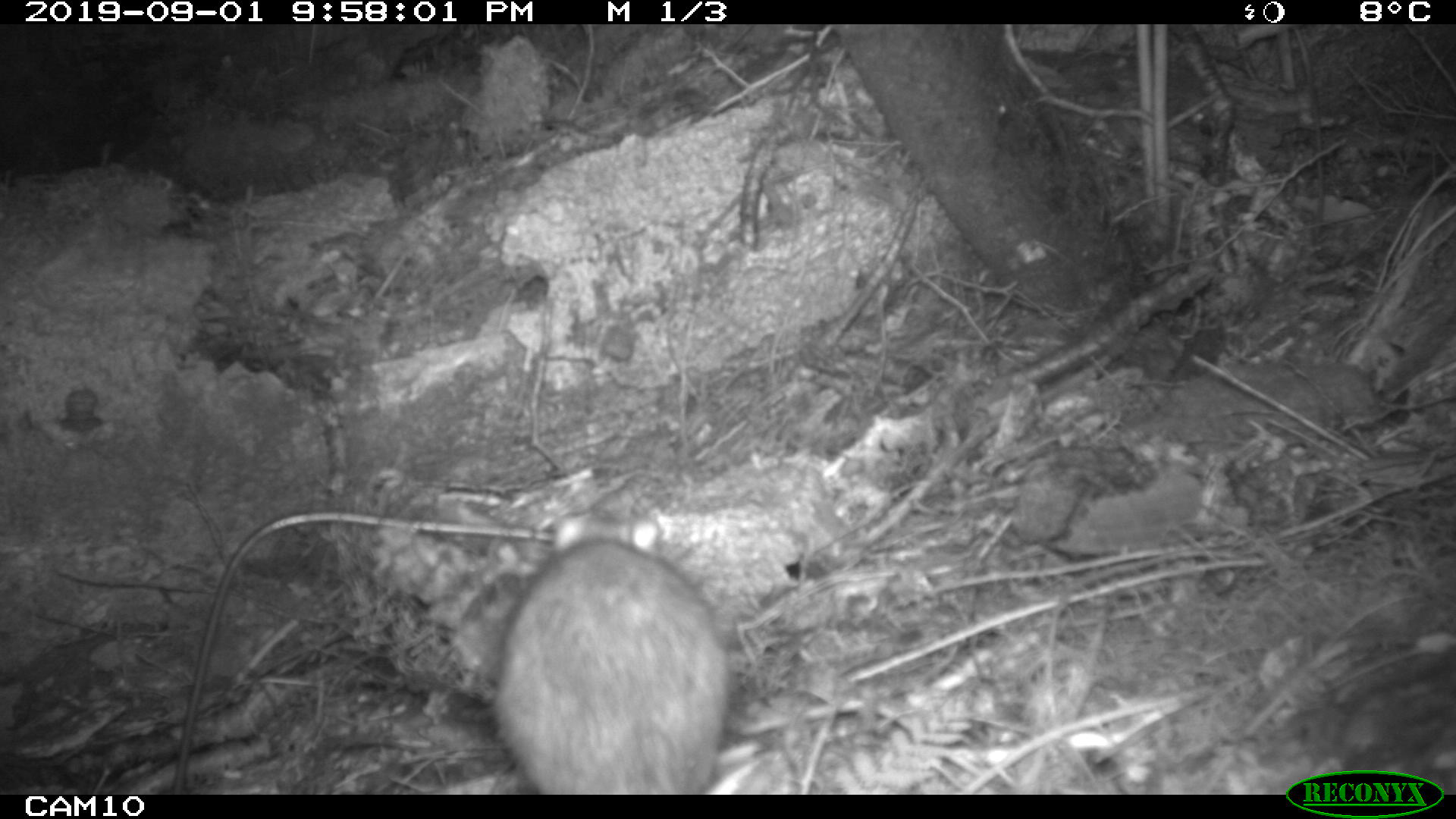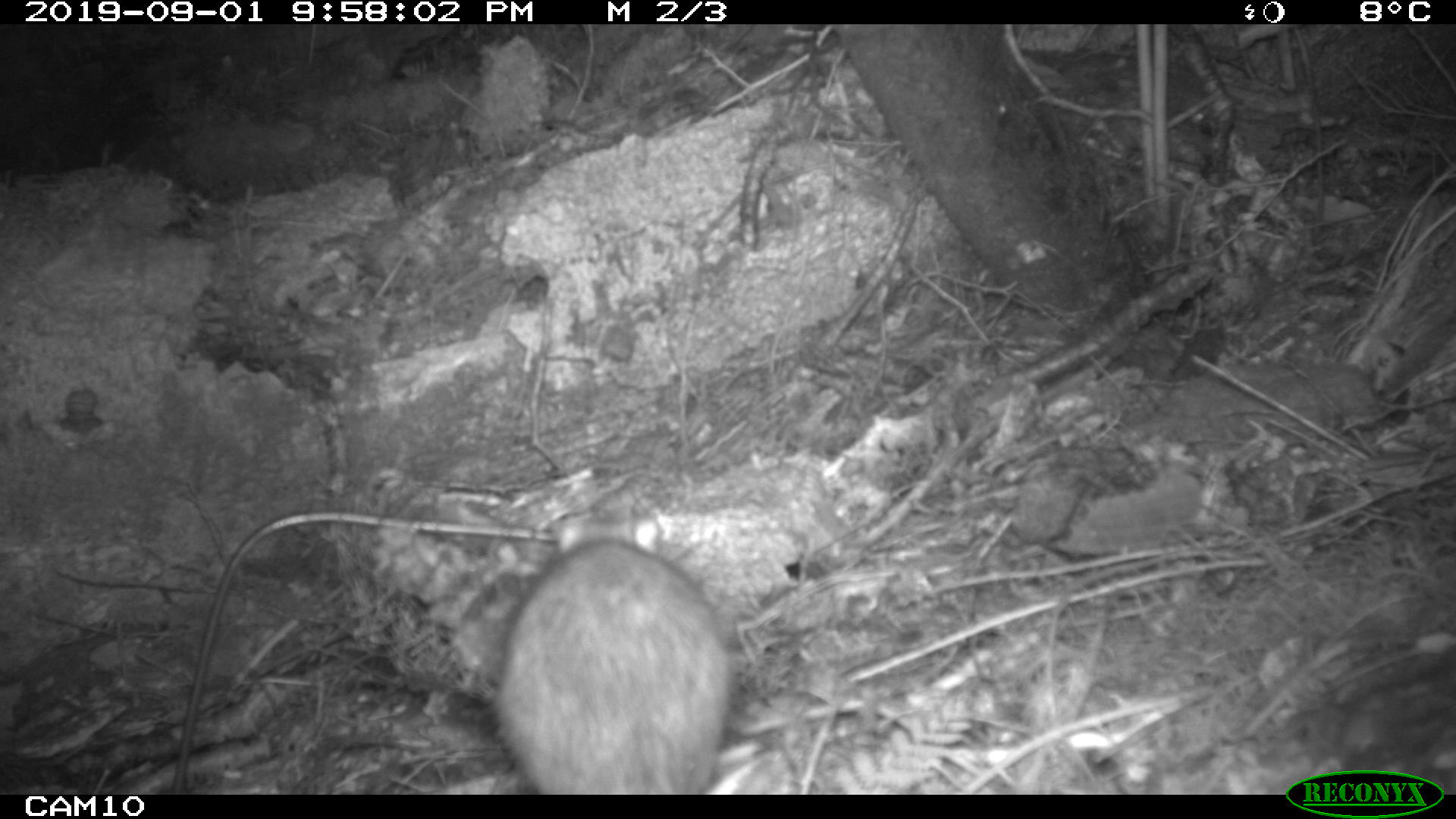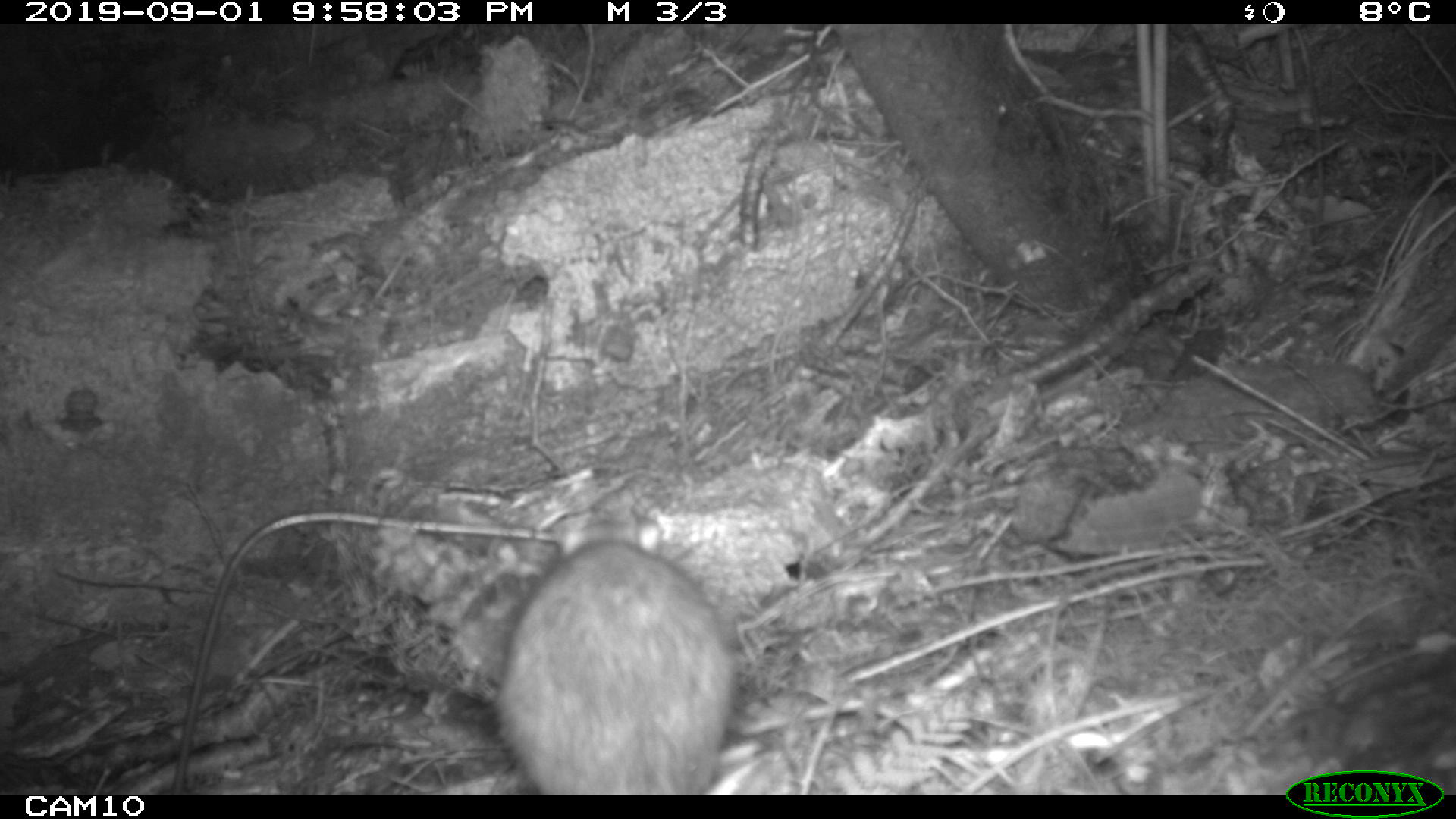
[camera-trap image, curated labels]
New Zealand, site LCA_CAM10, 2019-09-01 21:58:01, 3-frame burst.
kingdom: Animalia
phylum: Chordata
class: Mammalia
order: Rodentia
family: Muridae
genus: Rattus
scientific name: Rattus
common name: rat